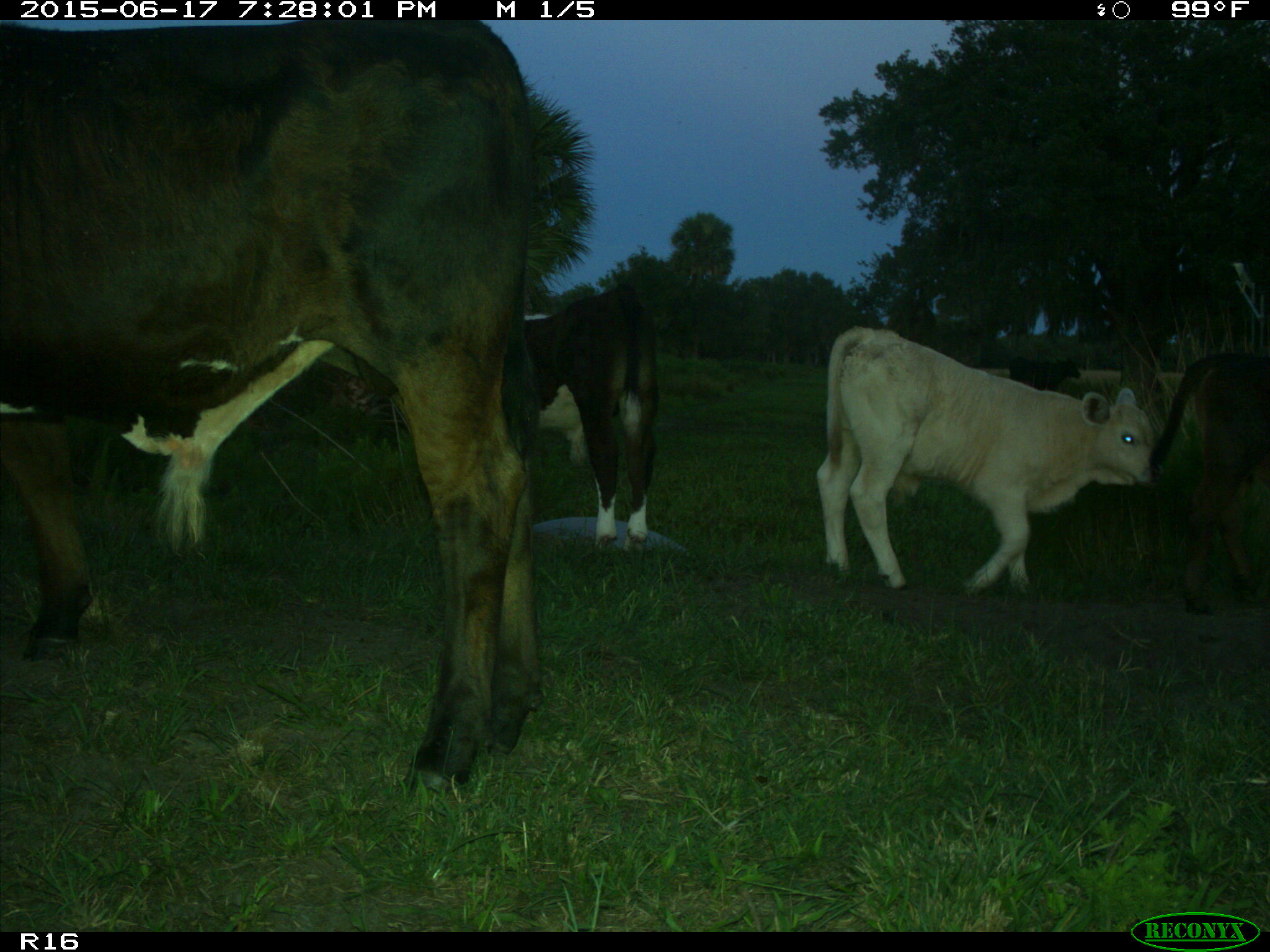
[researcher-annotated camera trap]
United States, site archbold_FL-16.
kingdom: Animalia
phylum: Chordata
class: Mammalia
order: Artiodactyla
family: Bovidae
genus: Bos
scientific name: Bos taurus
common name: domestic cow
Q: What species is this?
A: Bos taurus (domestic cow).